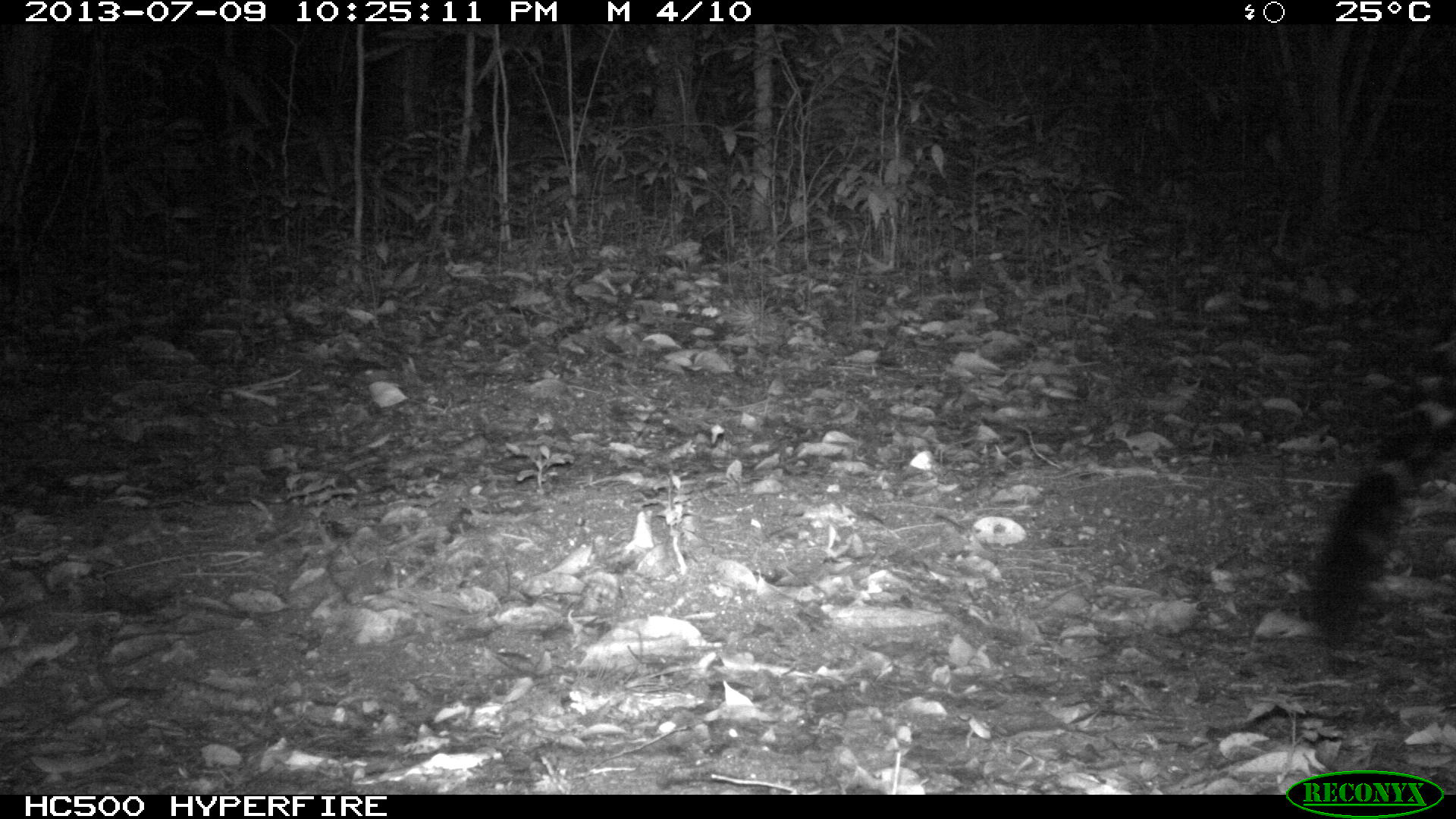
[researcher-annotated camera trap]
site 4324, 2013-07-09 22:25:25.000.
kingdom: Animalia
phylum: Chordata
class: Mammalia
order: Carnivora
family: Felidae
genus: Panthera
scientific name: Panthera onca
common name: jaguar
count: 1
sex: male